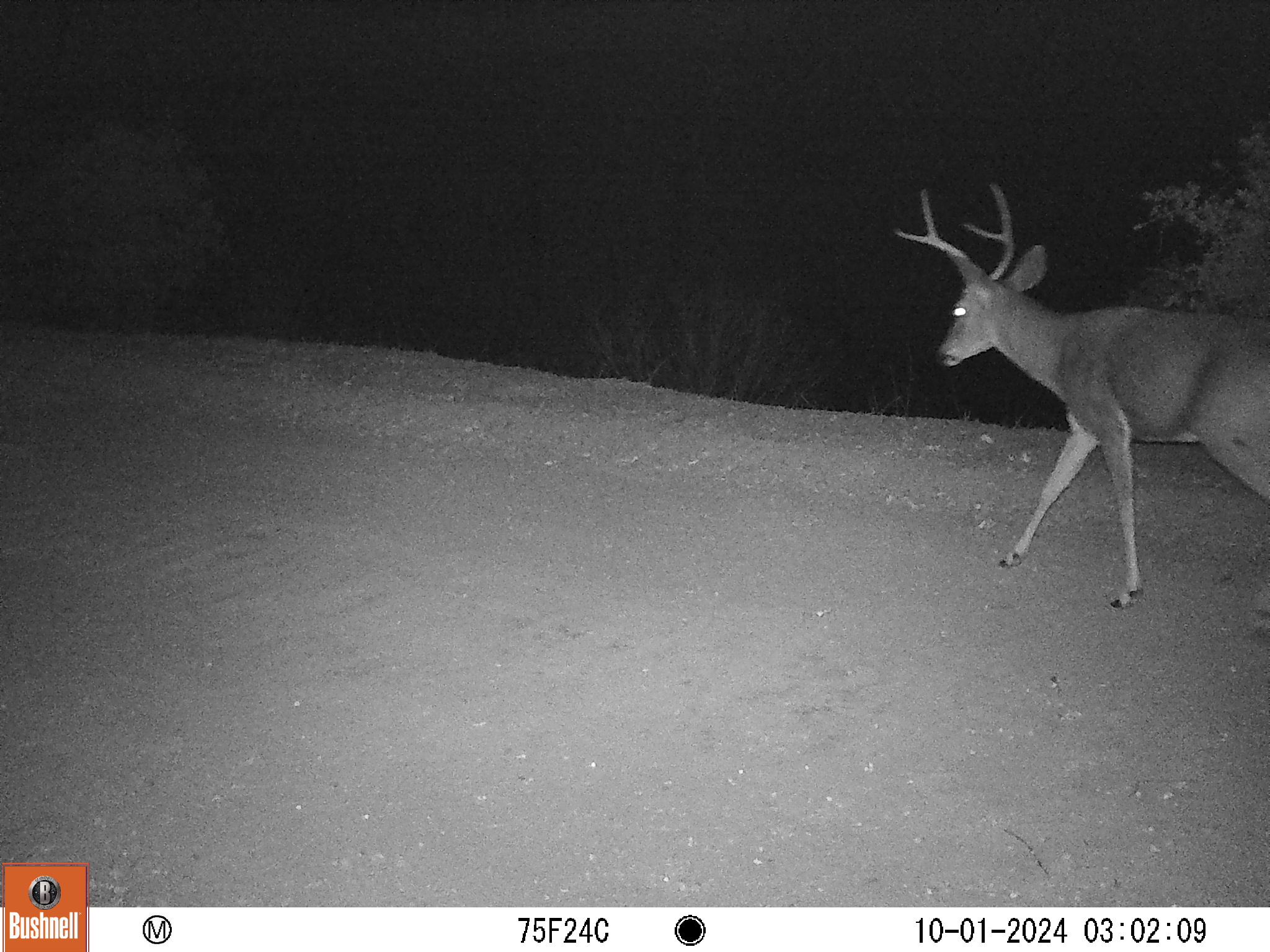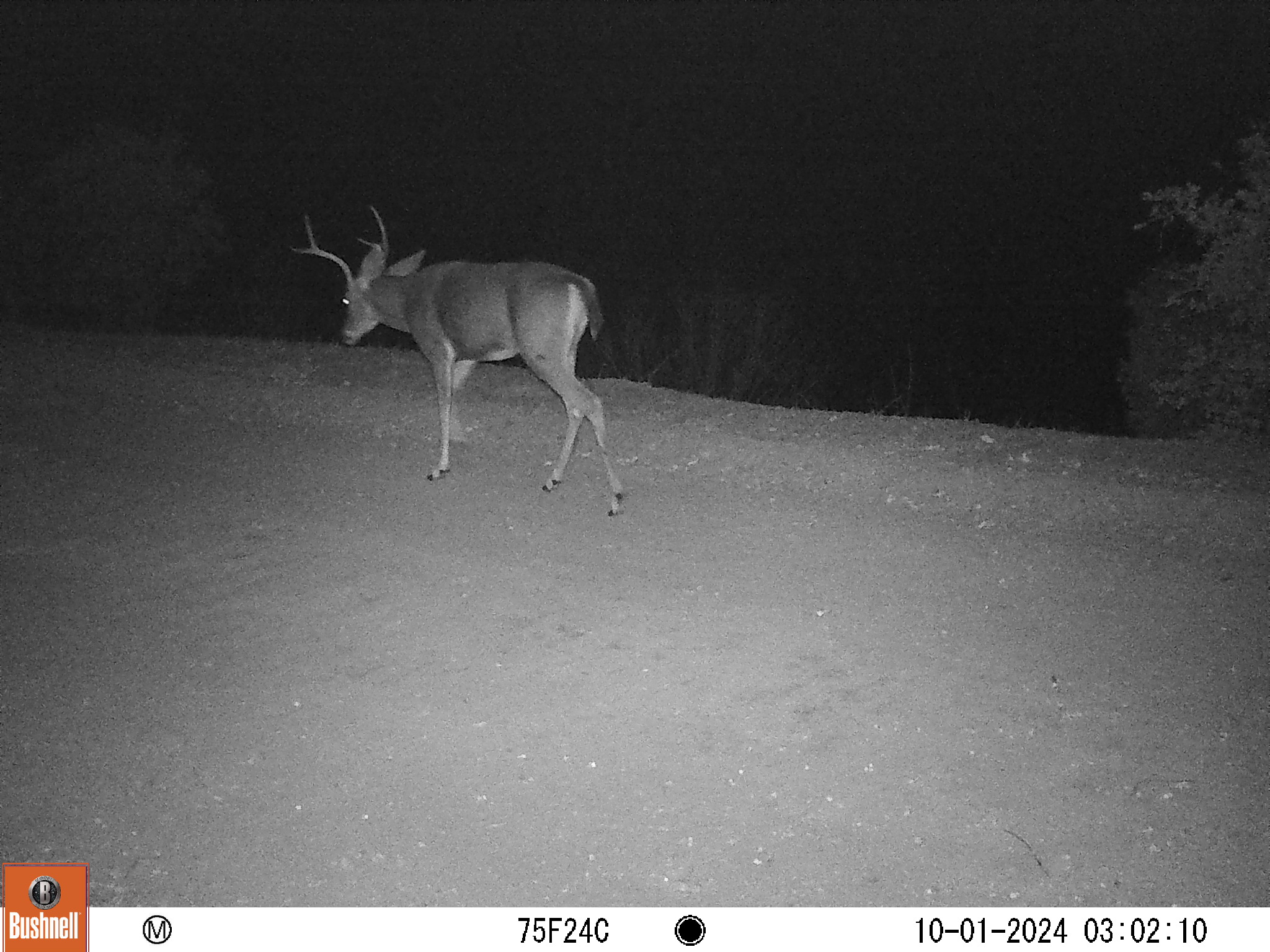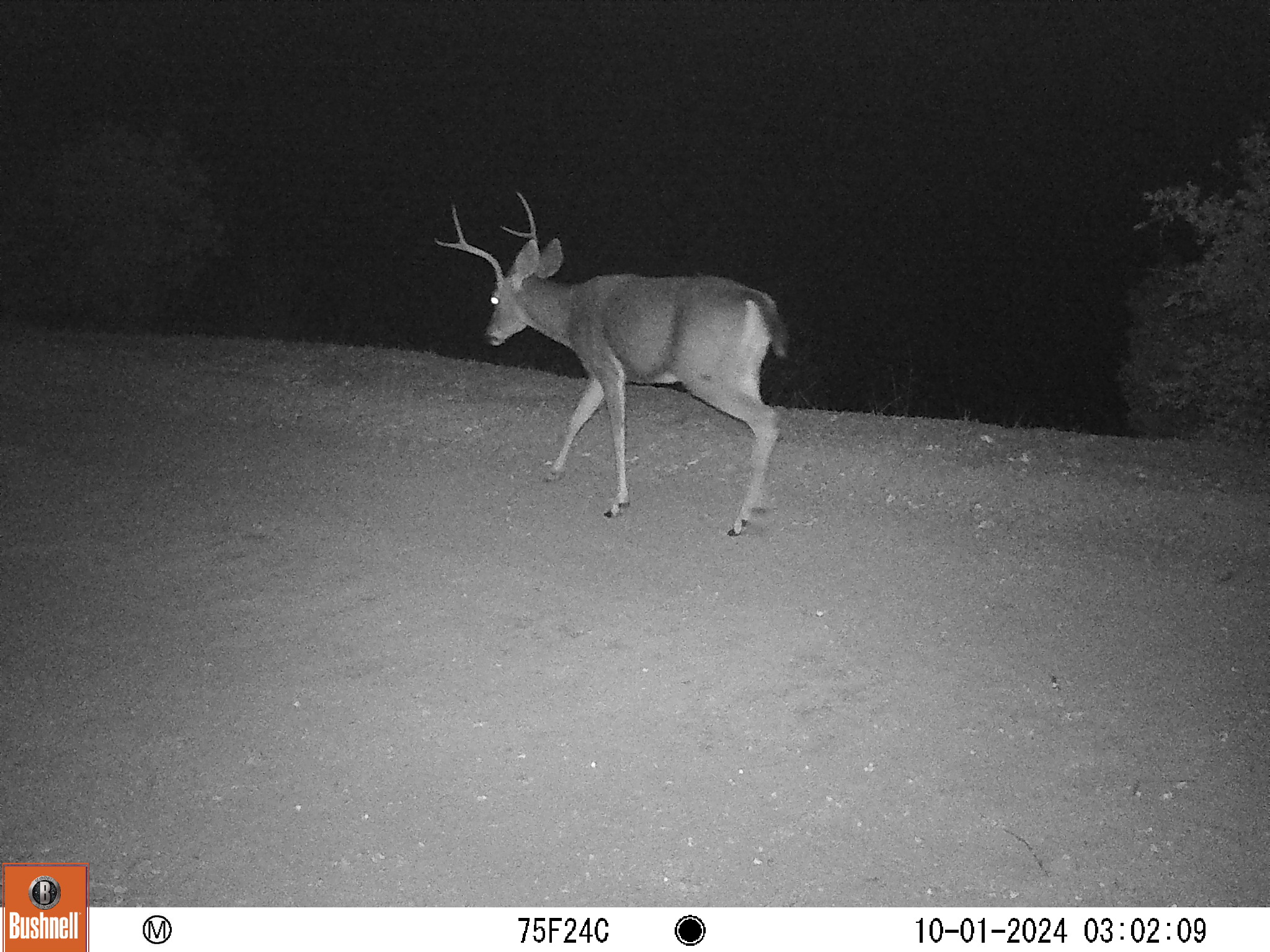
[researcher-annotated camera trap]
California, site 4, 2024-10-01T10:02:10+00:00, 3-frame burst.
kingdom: Animalia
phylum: Chordata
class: Mammalia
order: Artiodactyla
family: Cervidae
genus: Odocoileus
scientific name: Odocoileus hemionus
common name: mule deer